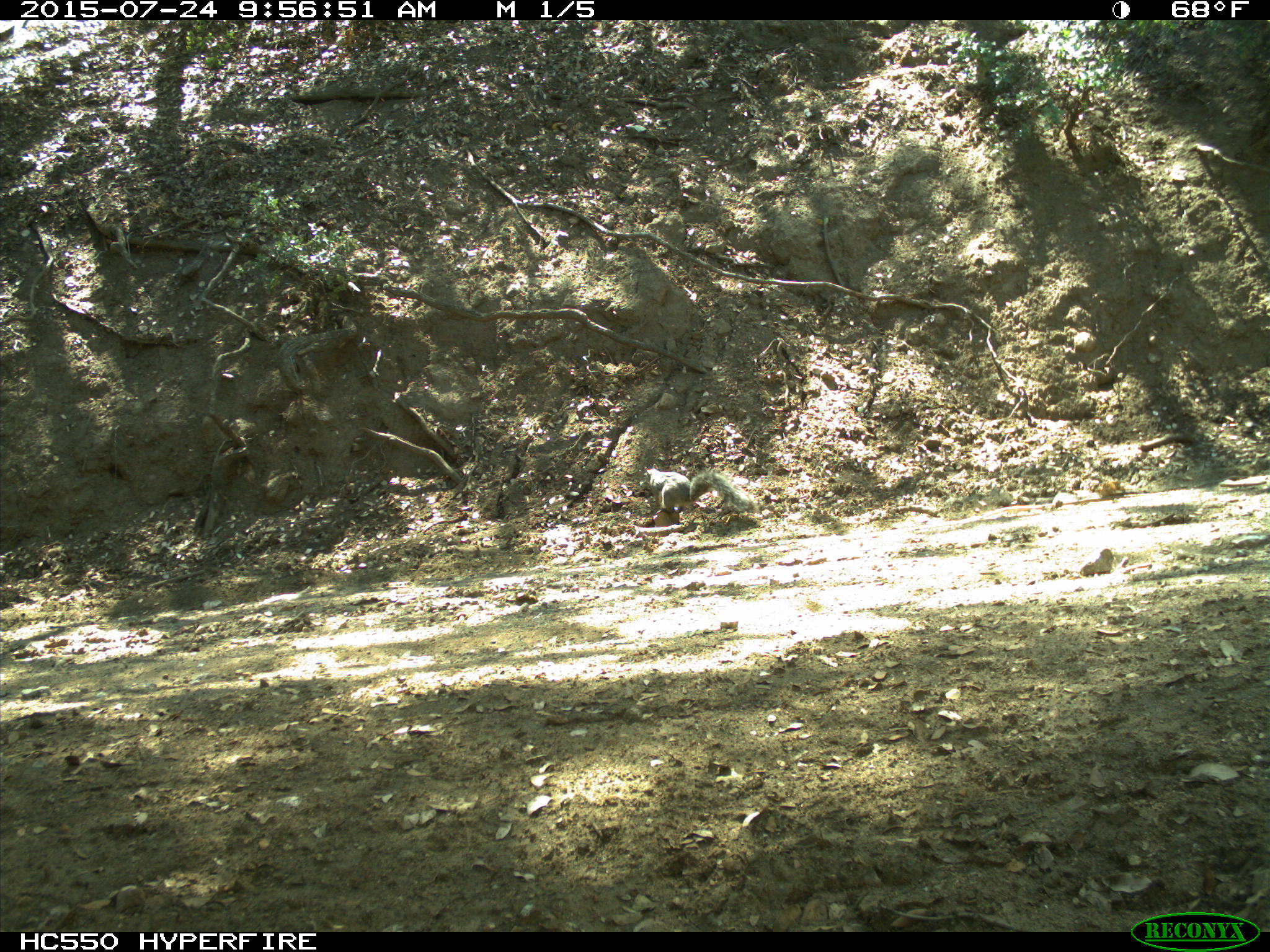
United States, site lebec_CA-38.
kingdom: Animalia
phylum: Chordata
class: Mammalia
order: Rodentia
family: Sciuridae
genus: Sciurus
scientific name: Sciurus carolinensis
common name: eastern gray squirrel